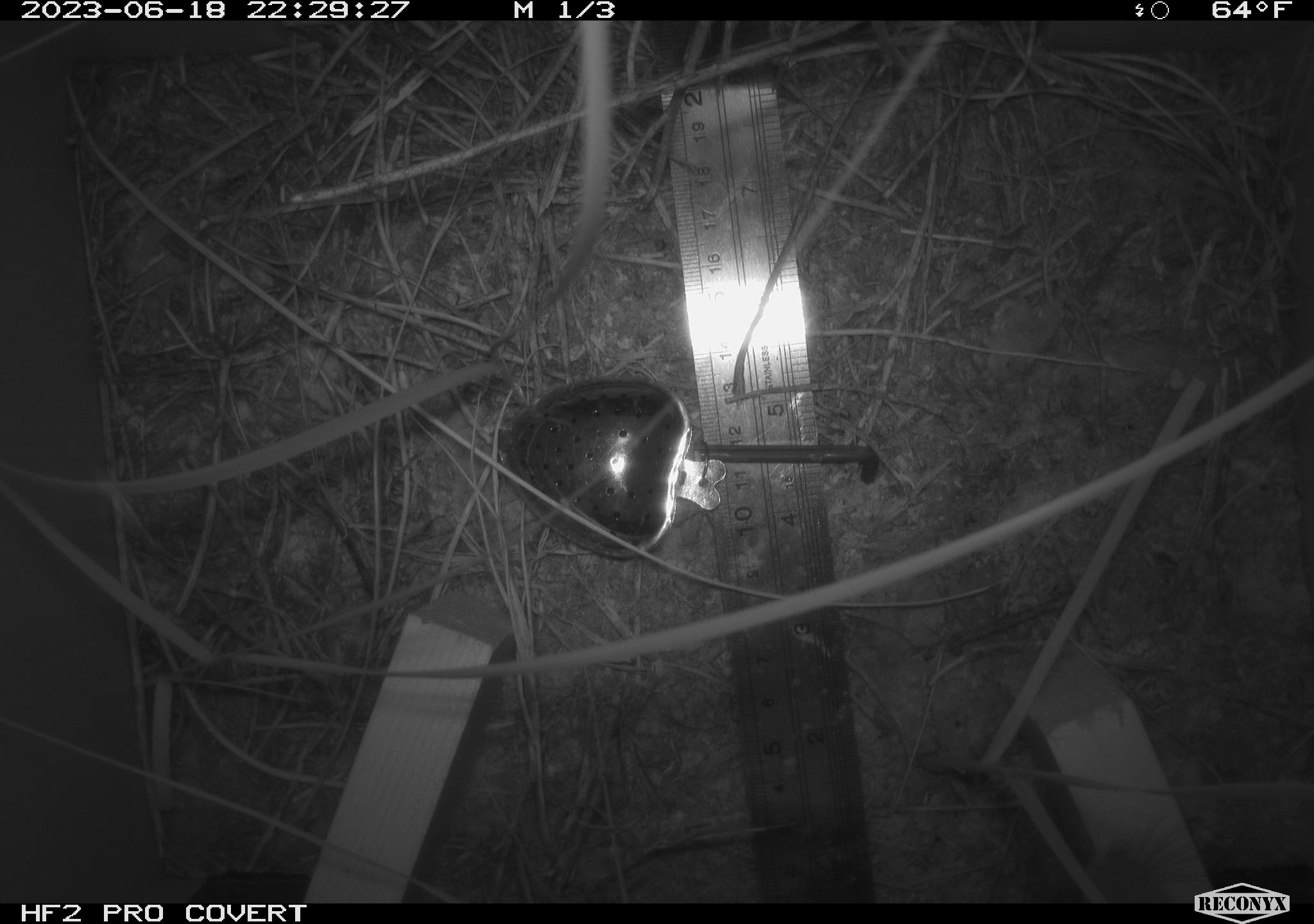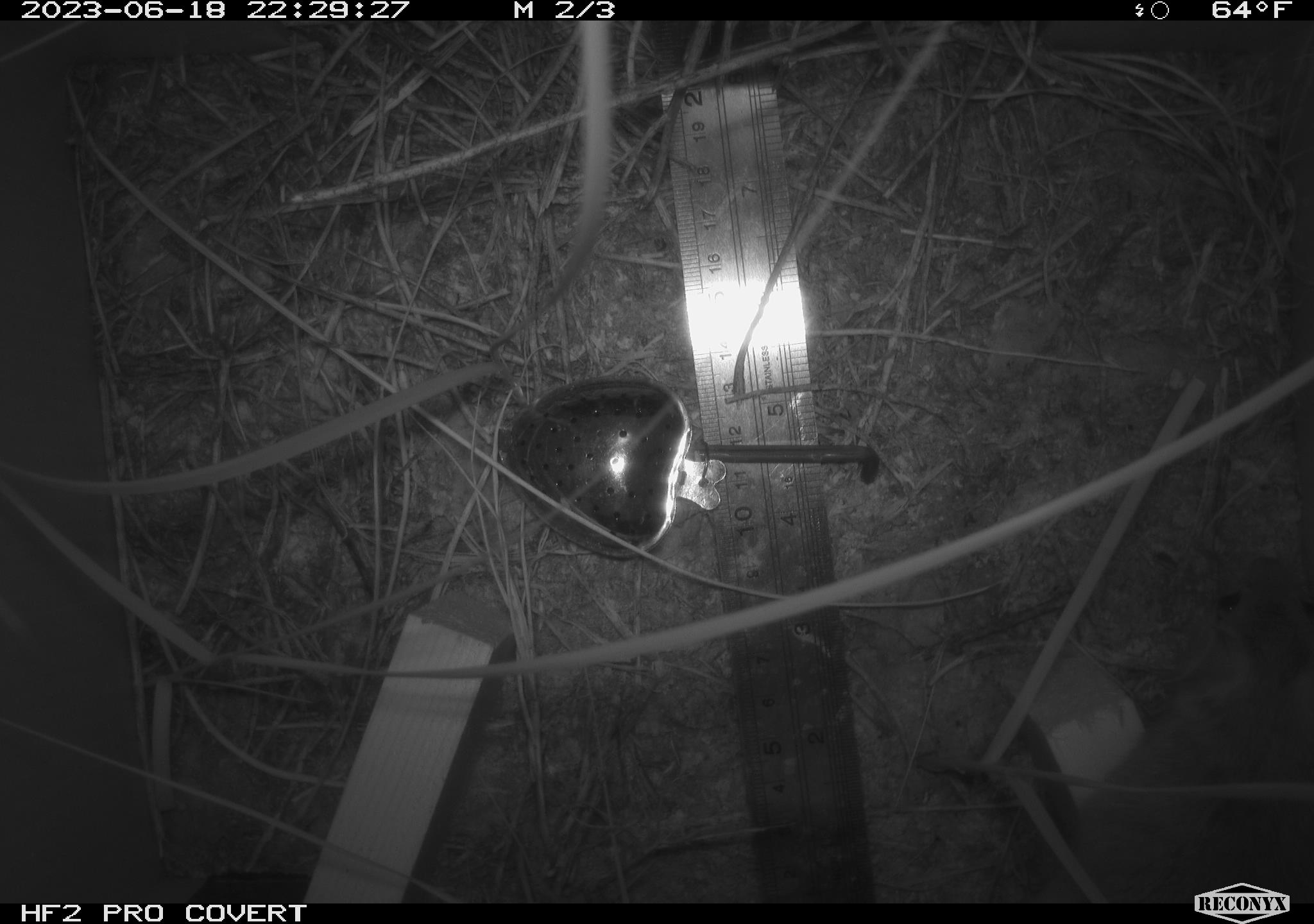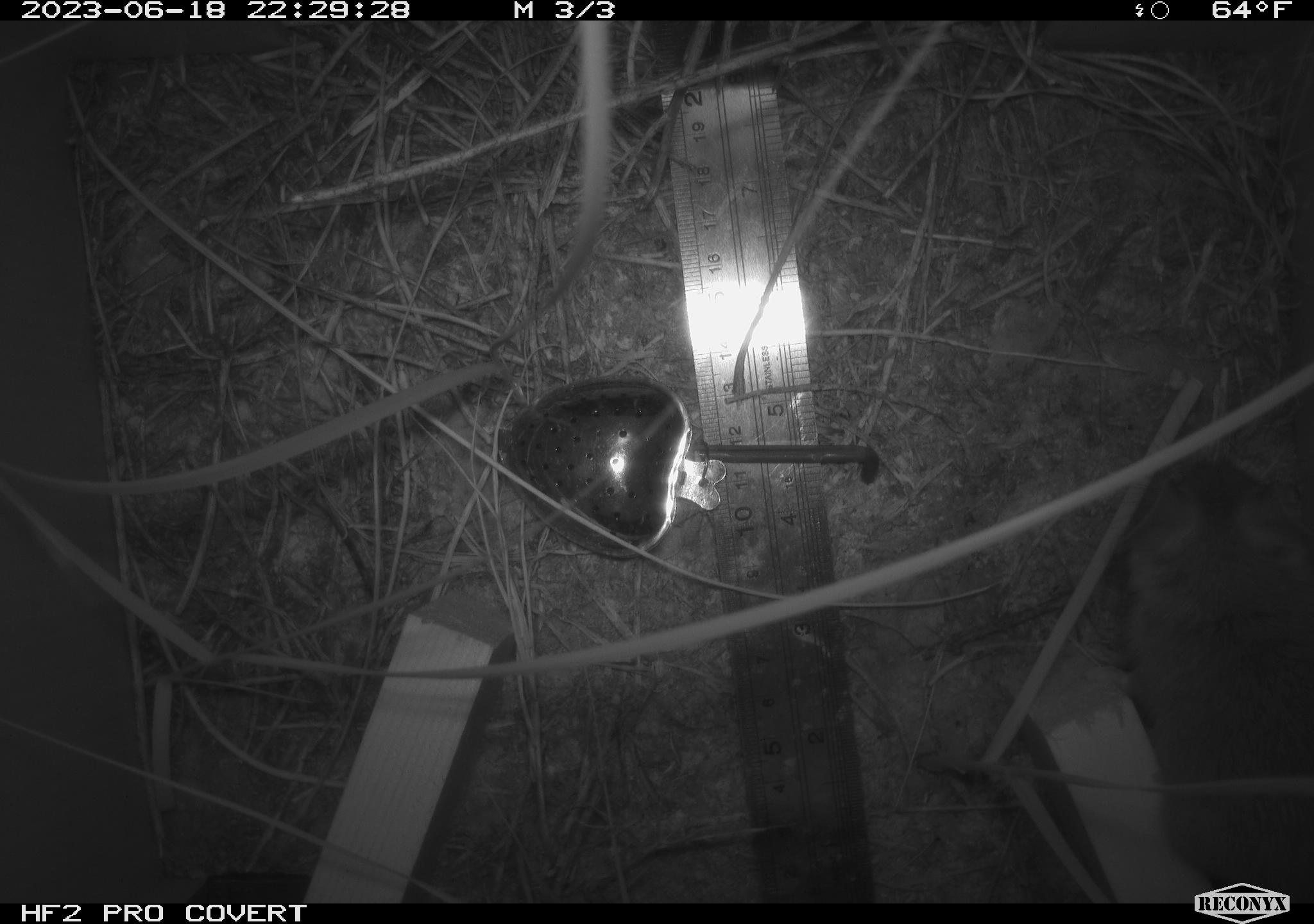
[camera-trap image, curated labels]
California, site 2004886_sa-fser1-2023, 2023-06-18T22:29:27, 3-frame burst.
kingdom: Animalia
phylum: Chordata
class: Mammalia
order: Rodentia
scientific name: Rodentia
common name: mouse species